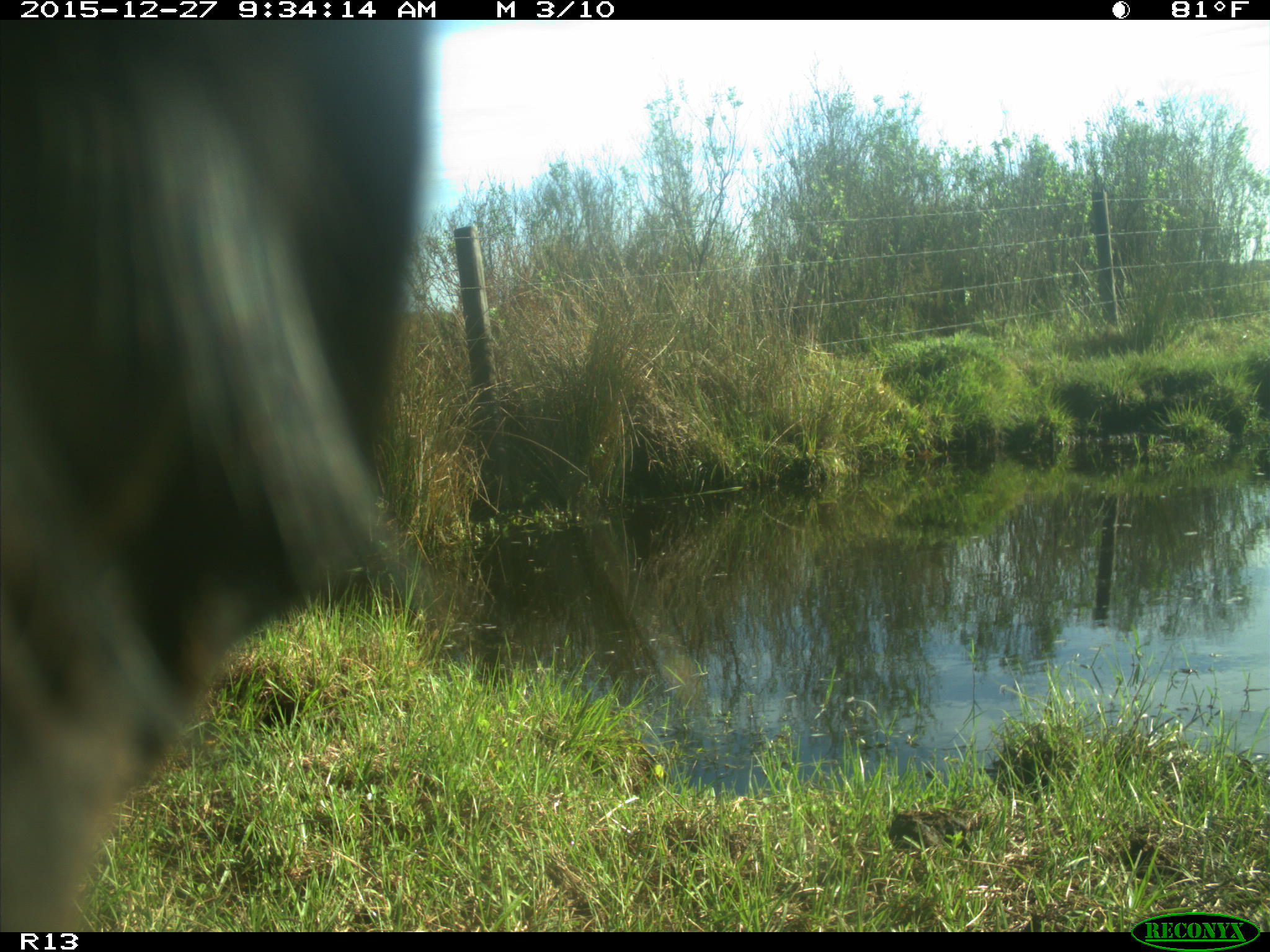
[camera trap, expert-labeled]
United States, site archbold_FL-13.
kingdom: Animalia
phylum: Chordata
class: Mammalia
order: Artiodactyla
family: Bovidae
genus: Bos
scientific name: Bos taurus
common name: domestic cow